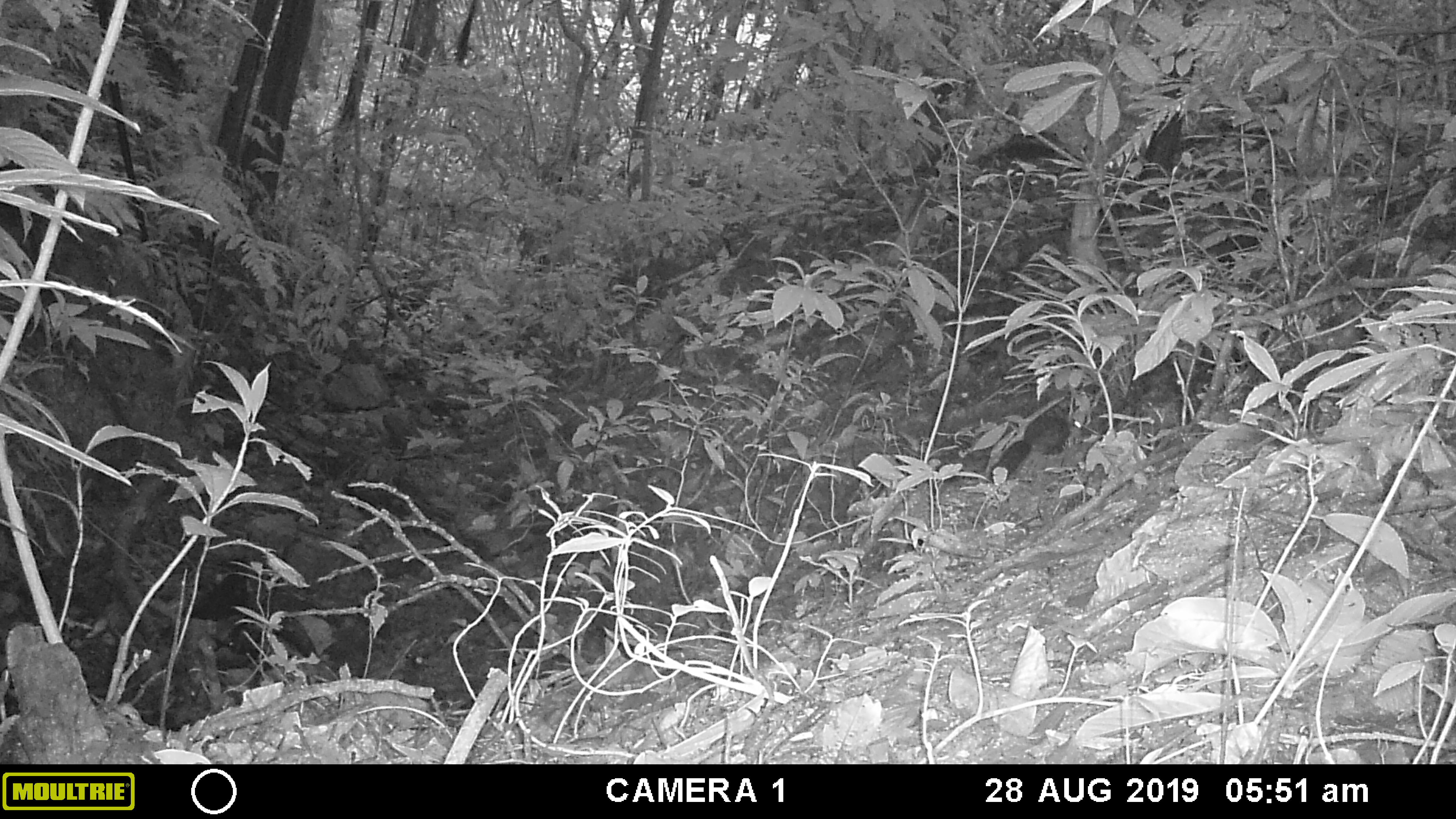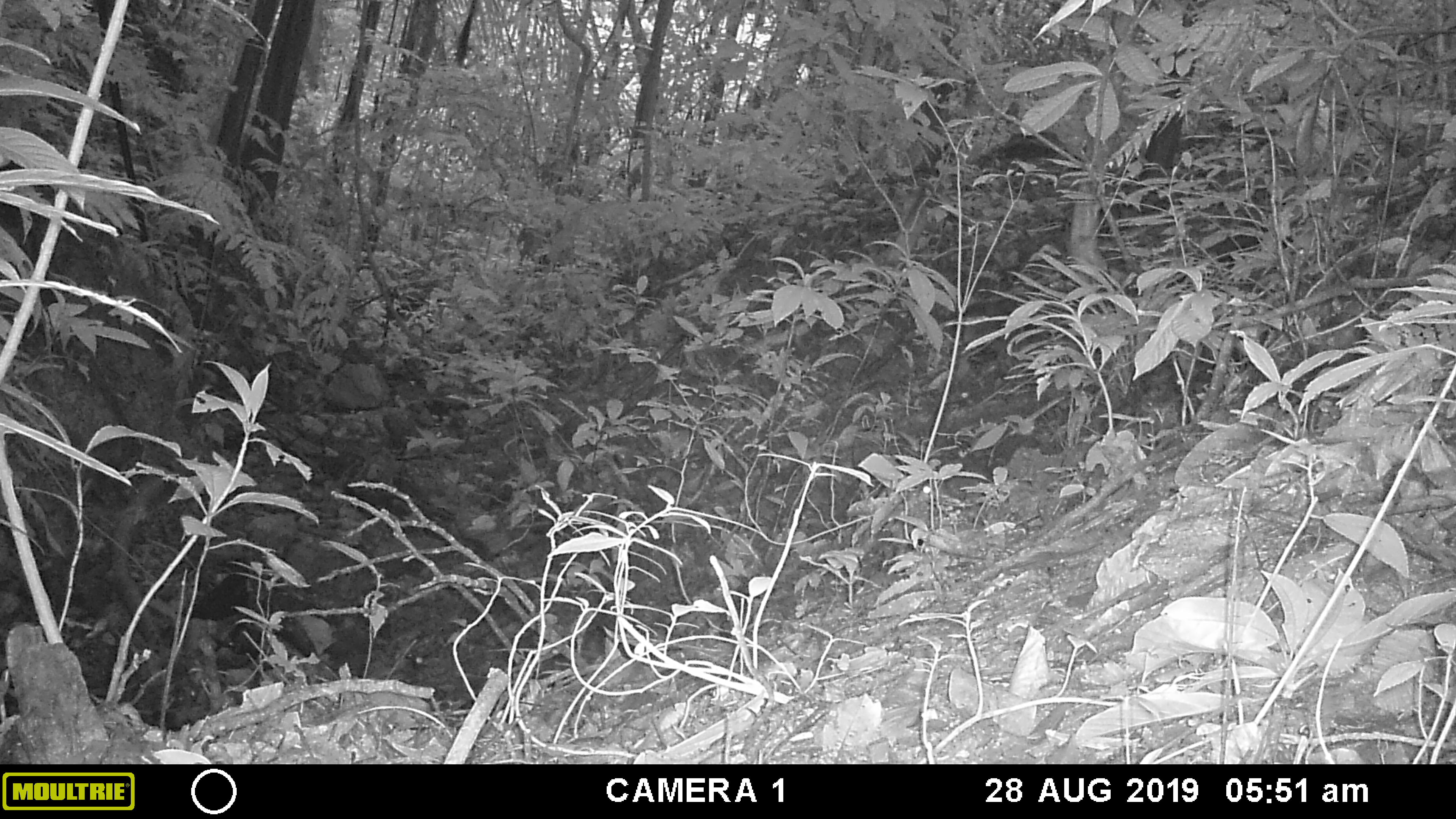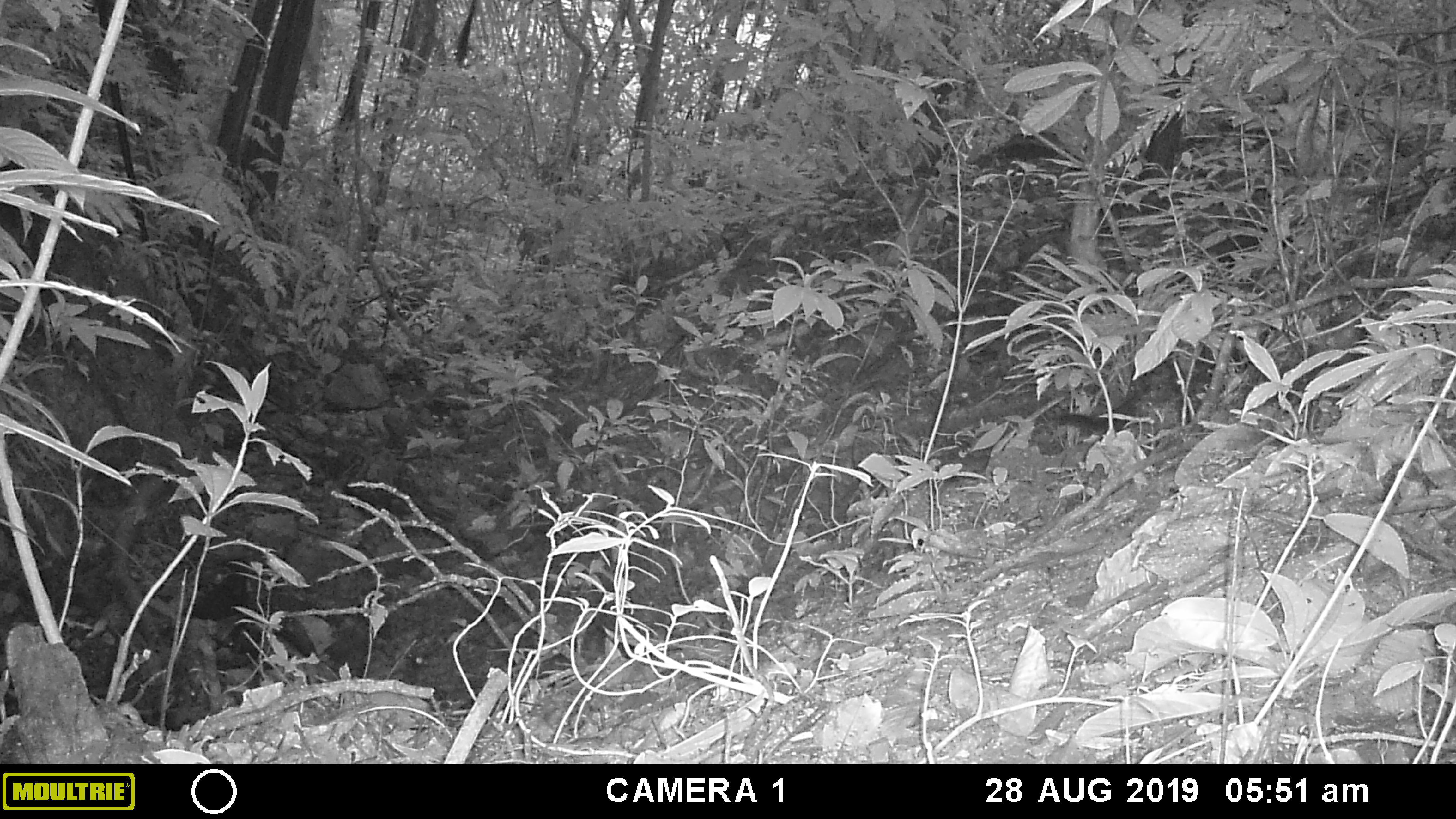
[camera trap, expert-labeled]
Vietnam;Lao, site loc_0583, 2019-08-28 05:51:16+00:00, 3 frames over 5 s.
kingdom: Animalia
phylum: Chordata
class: Mammalia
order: Rodentia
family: Sciuridae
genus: Sciurus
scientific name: Sciurus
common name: squirrel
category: unidentified squirrel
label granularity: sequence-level